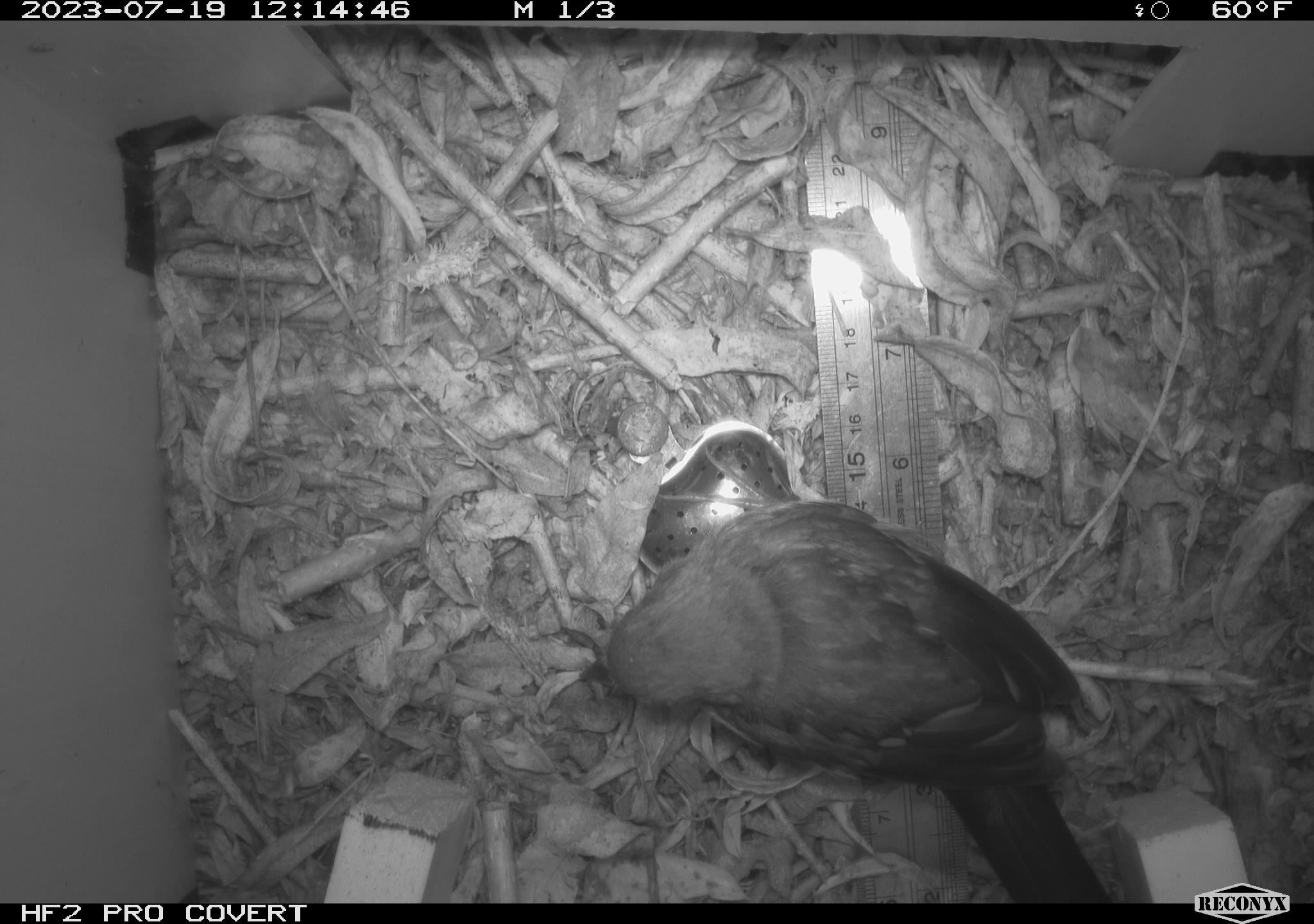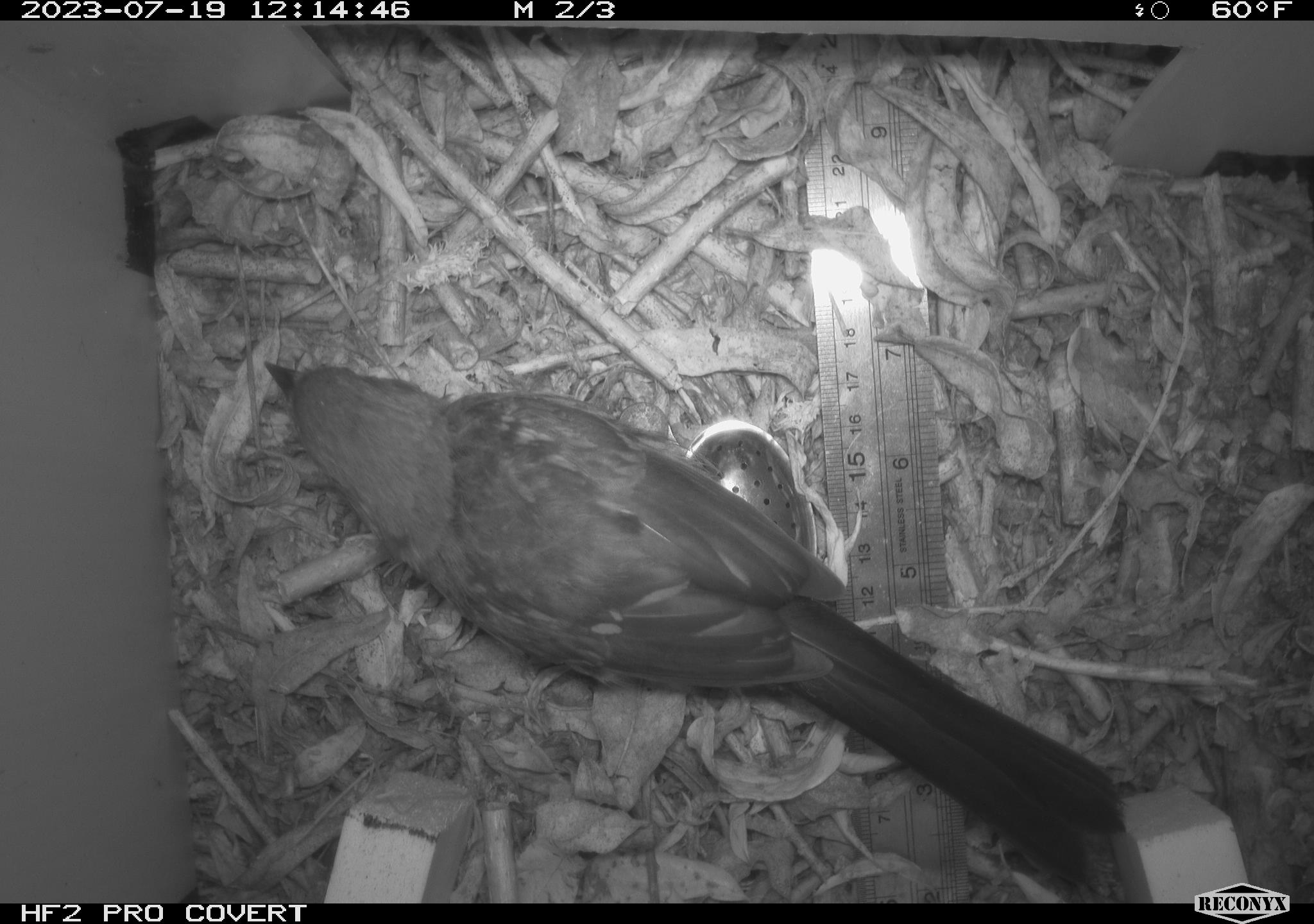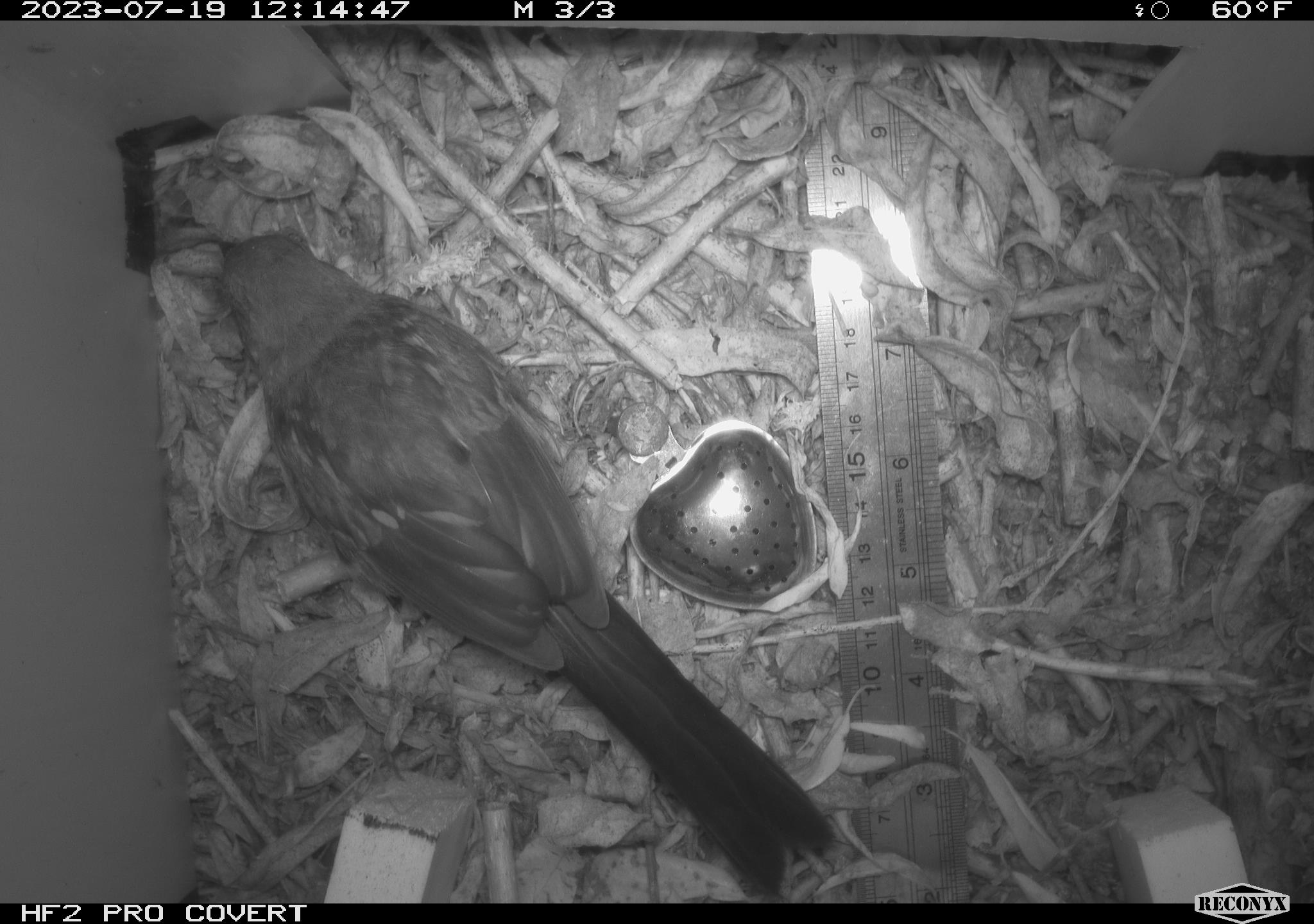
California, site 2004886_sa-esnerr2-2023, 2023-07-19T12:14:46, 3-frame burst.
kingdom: Animalia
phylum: Chordata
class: Aves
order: Passeriformes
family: Passerellidae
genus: Pipilo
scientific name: Pipilo maculatus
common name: spotted towhee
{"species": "spotted towhee (Pipilo maculatus)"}